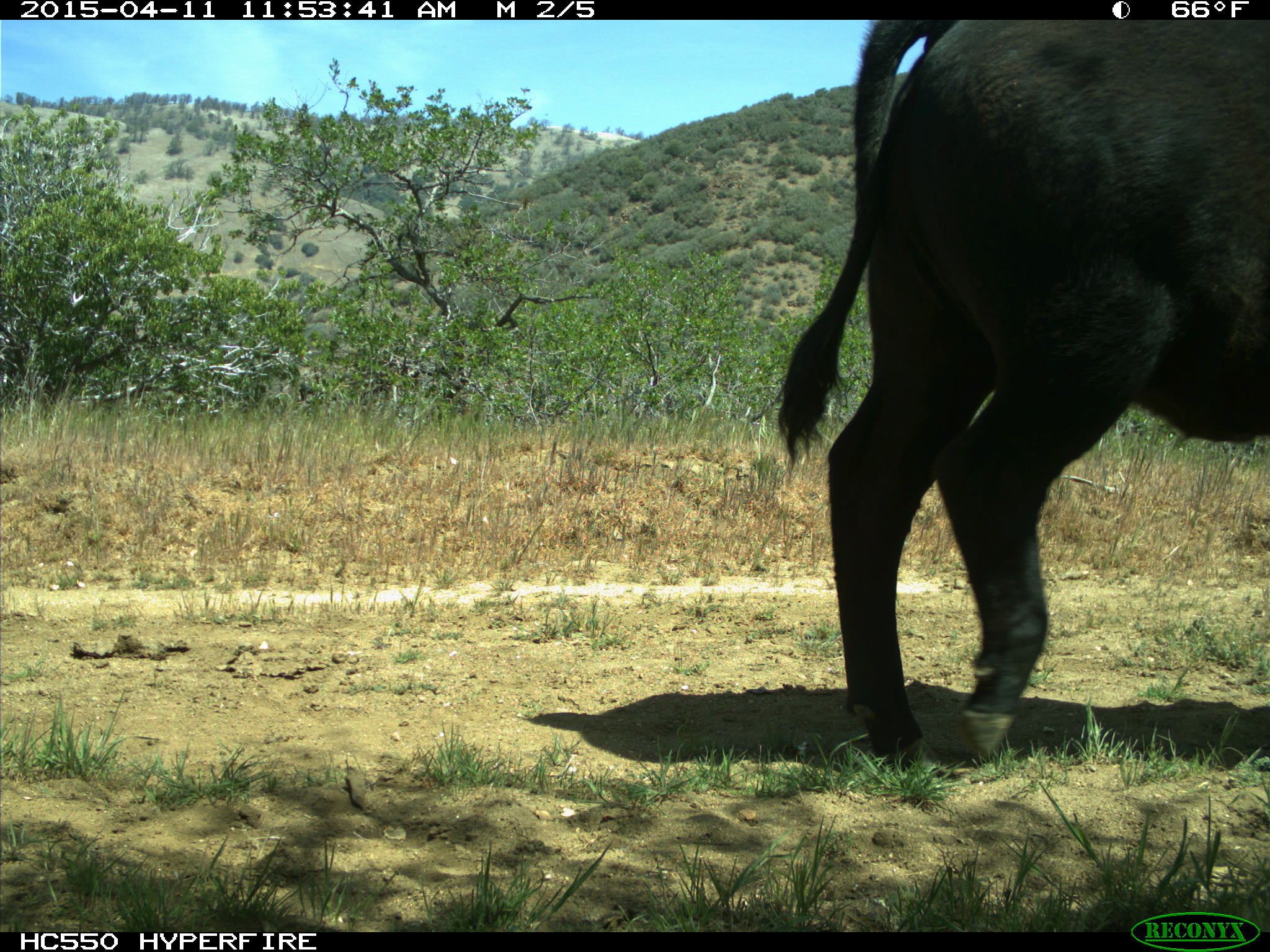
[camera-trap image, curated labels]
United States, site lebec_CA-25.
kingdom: Animalia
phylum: Chordata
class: Mammalia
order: Artiodactyla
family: Bovidae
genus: Bos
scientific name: Bos taurus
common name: domestic cow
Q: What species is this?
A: Bos taurus (domestic cow).